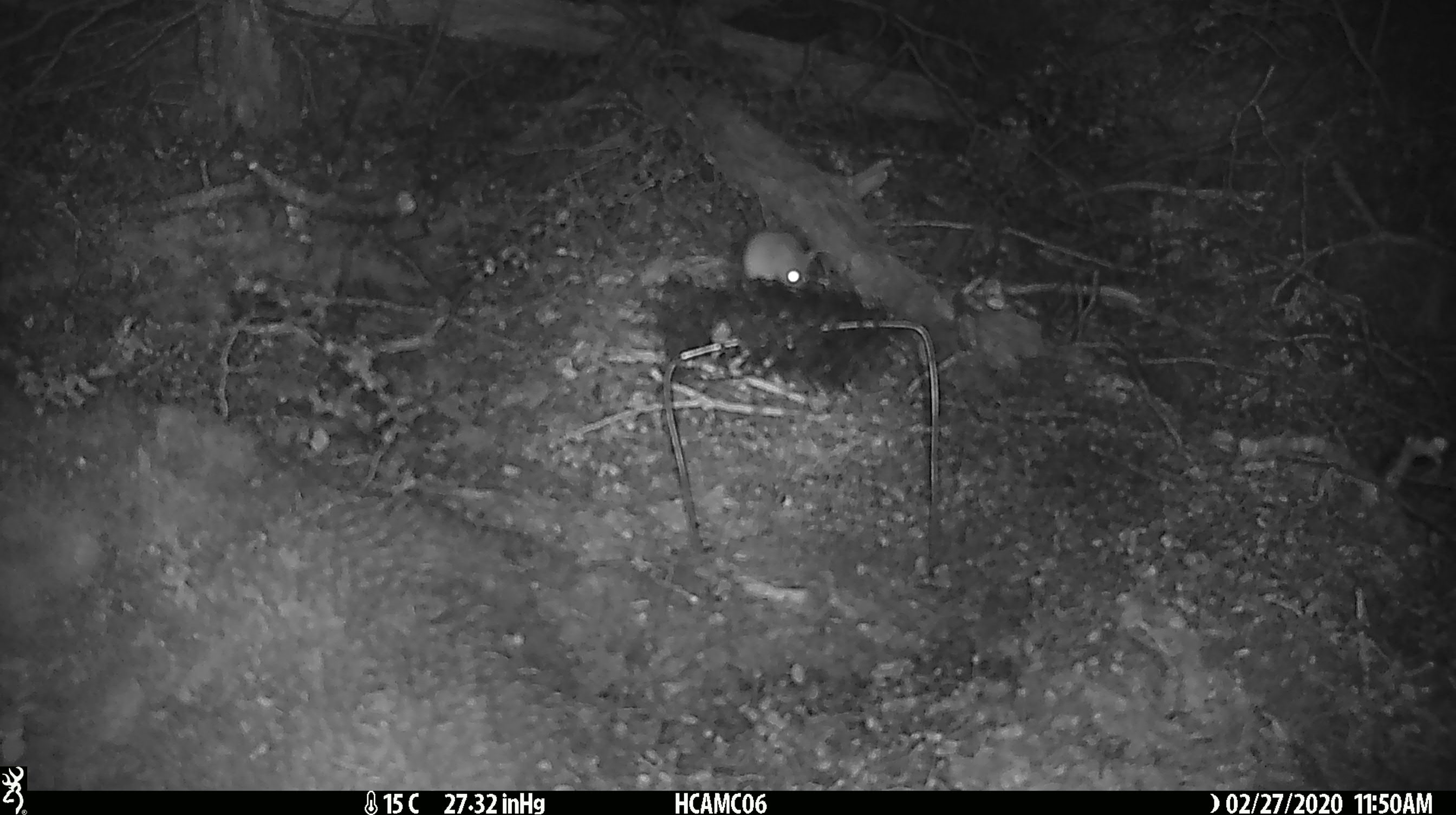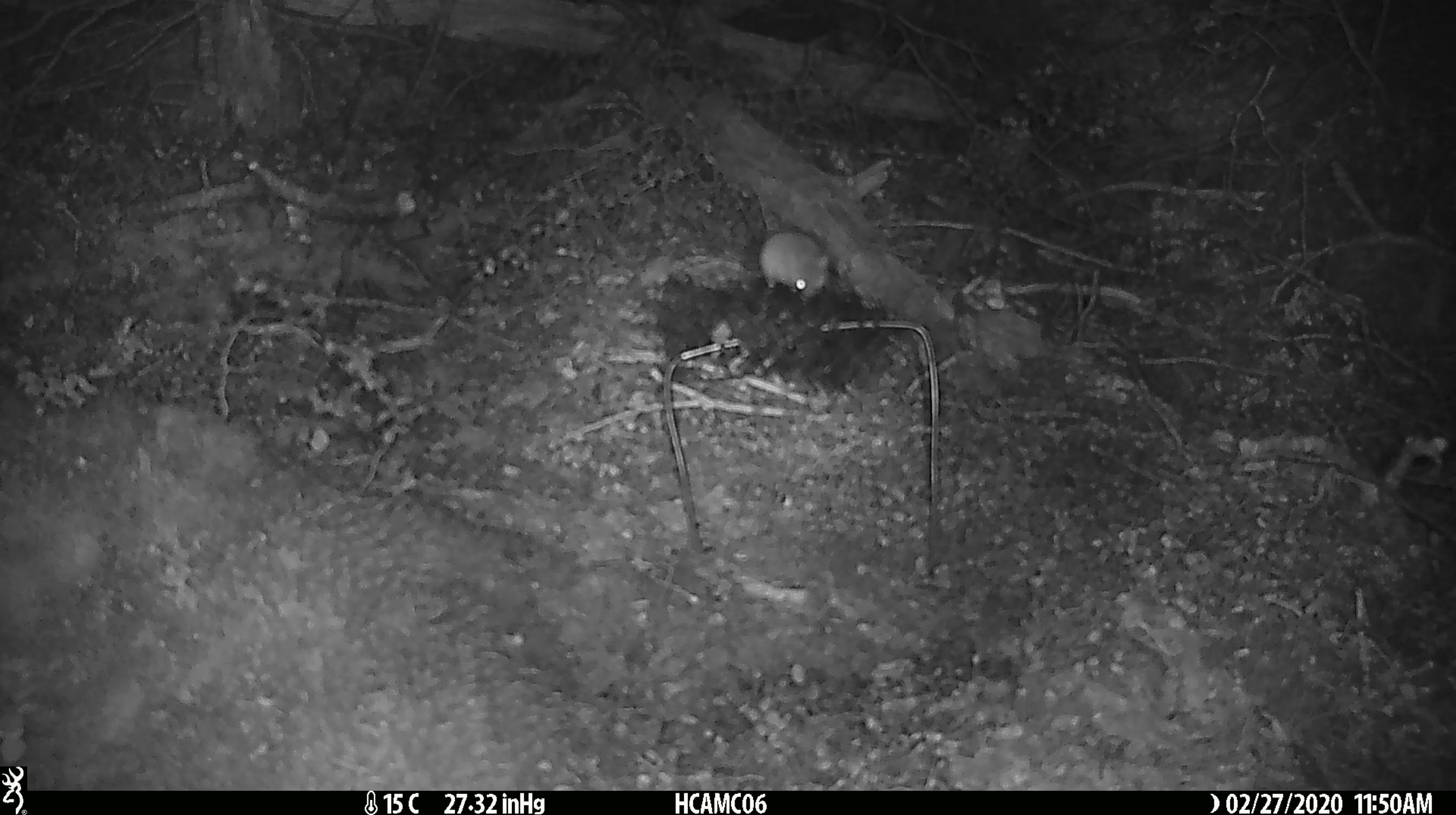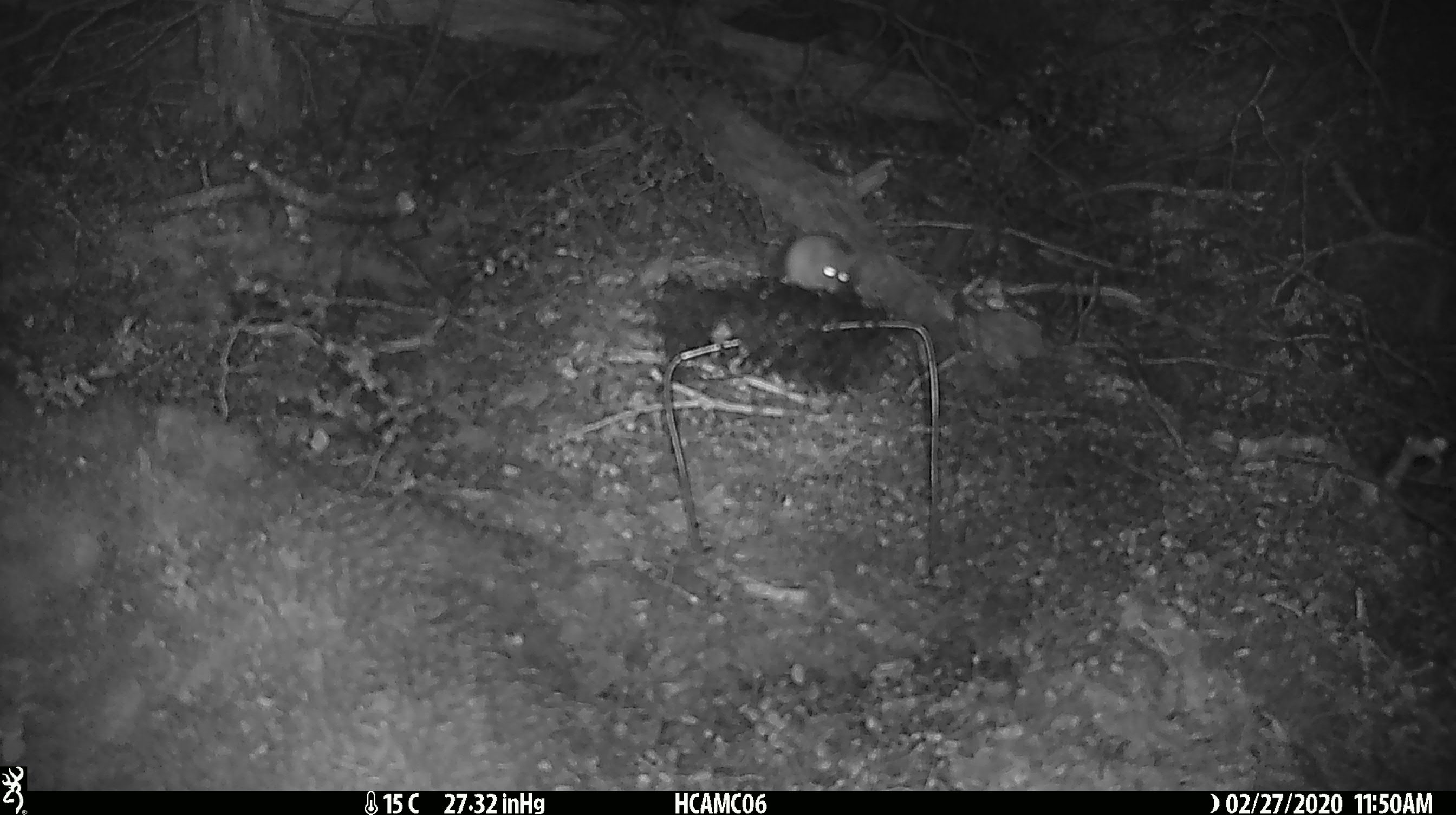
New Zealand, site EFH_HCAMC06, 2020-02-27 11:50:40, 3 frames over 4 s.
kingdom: Animalia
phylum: Chordata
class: Mammalia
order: Rodentia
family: Muridae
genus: Mus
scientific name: Mus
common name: mouse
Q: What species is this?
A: Mouse (Mus).